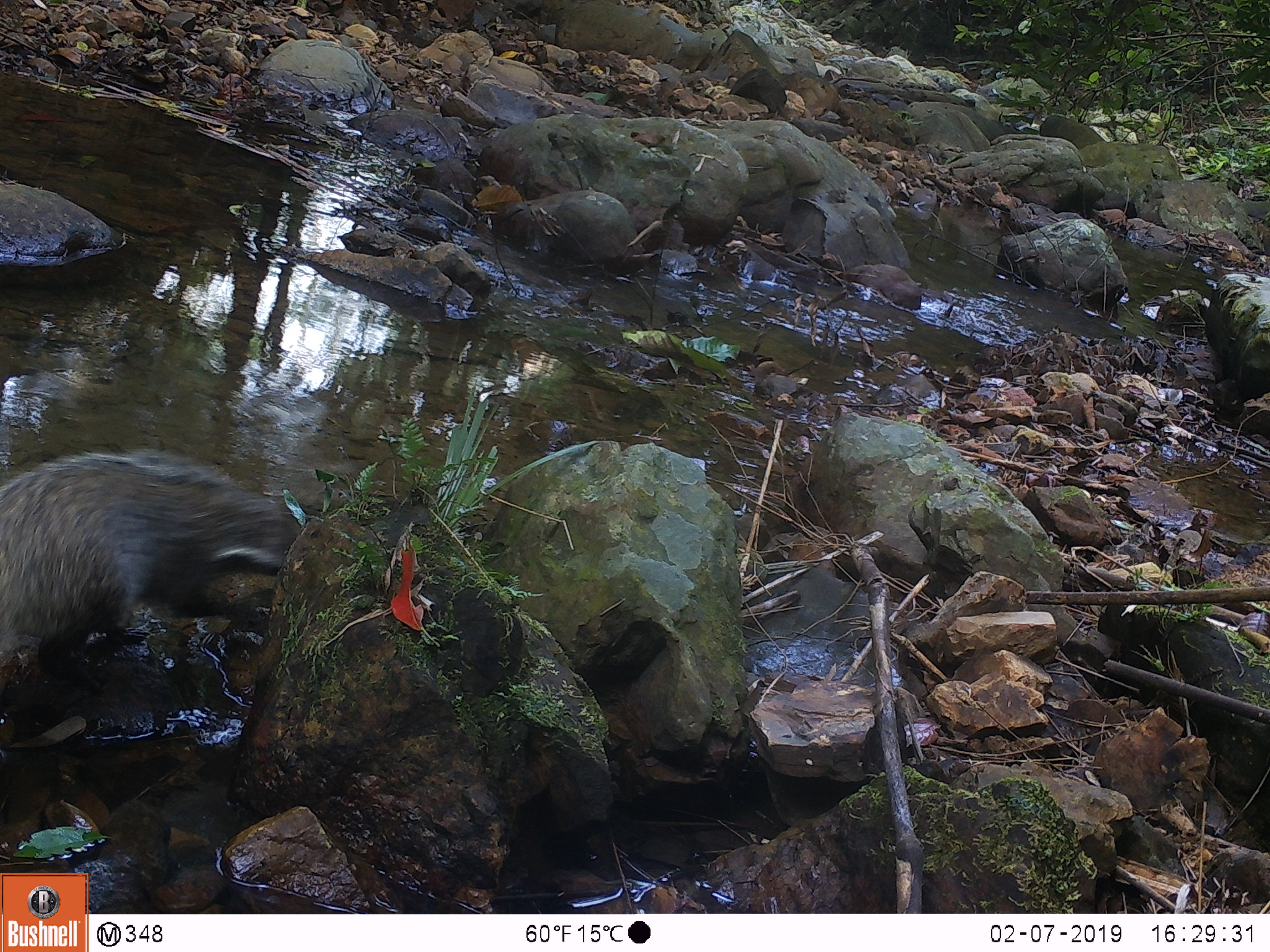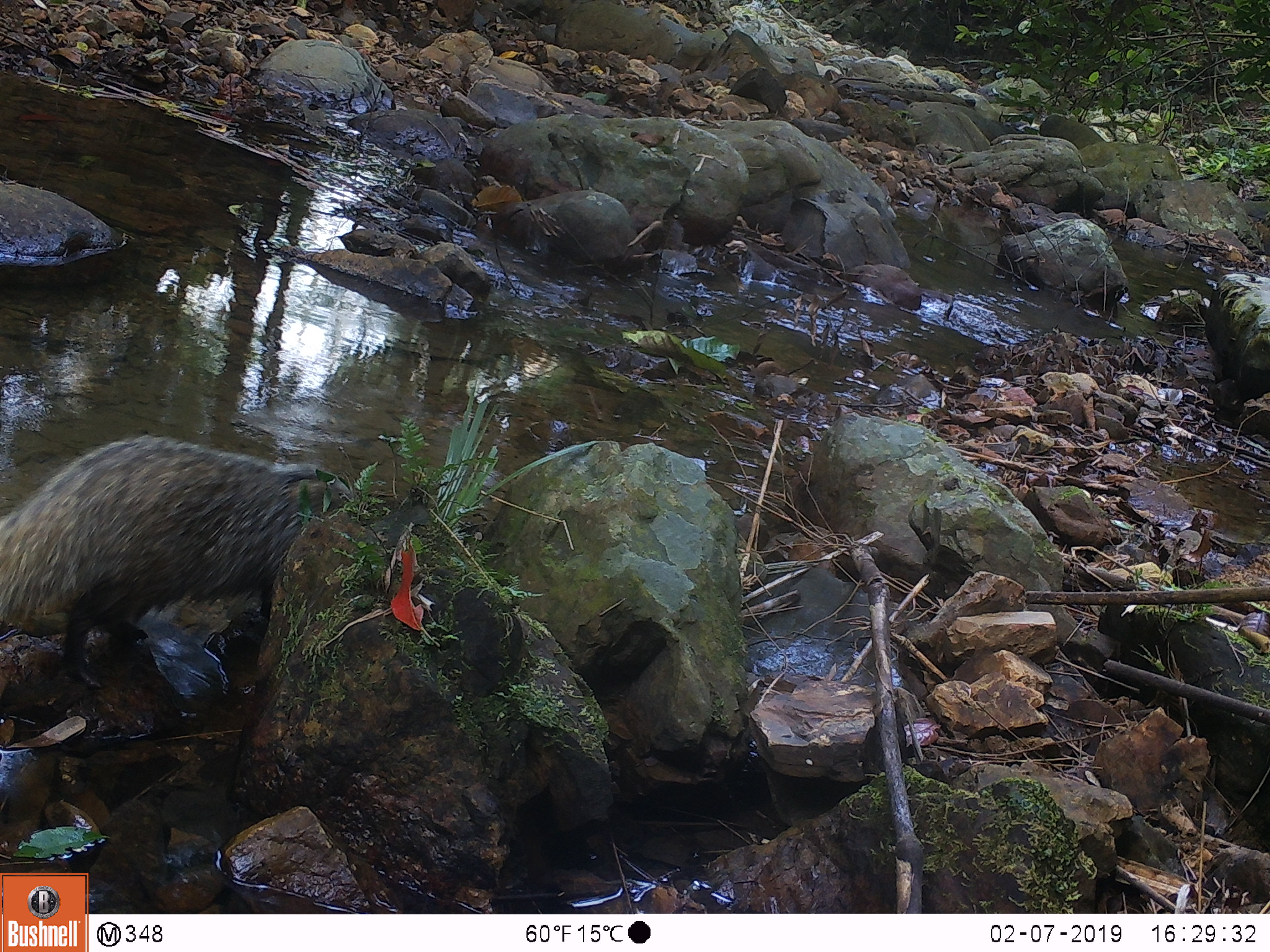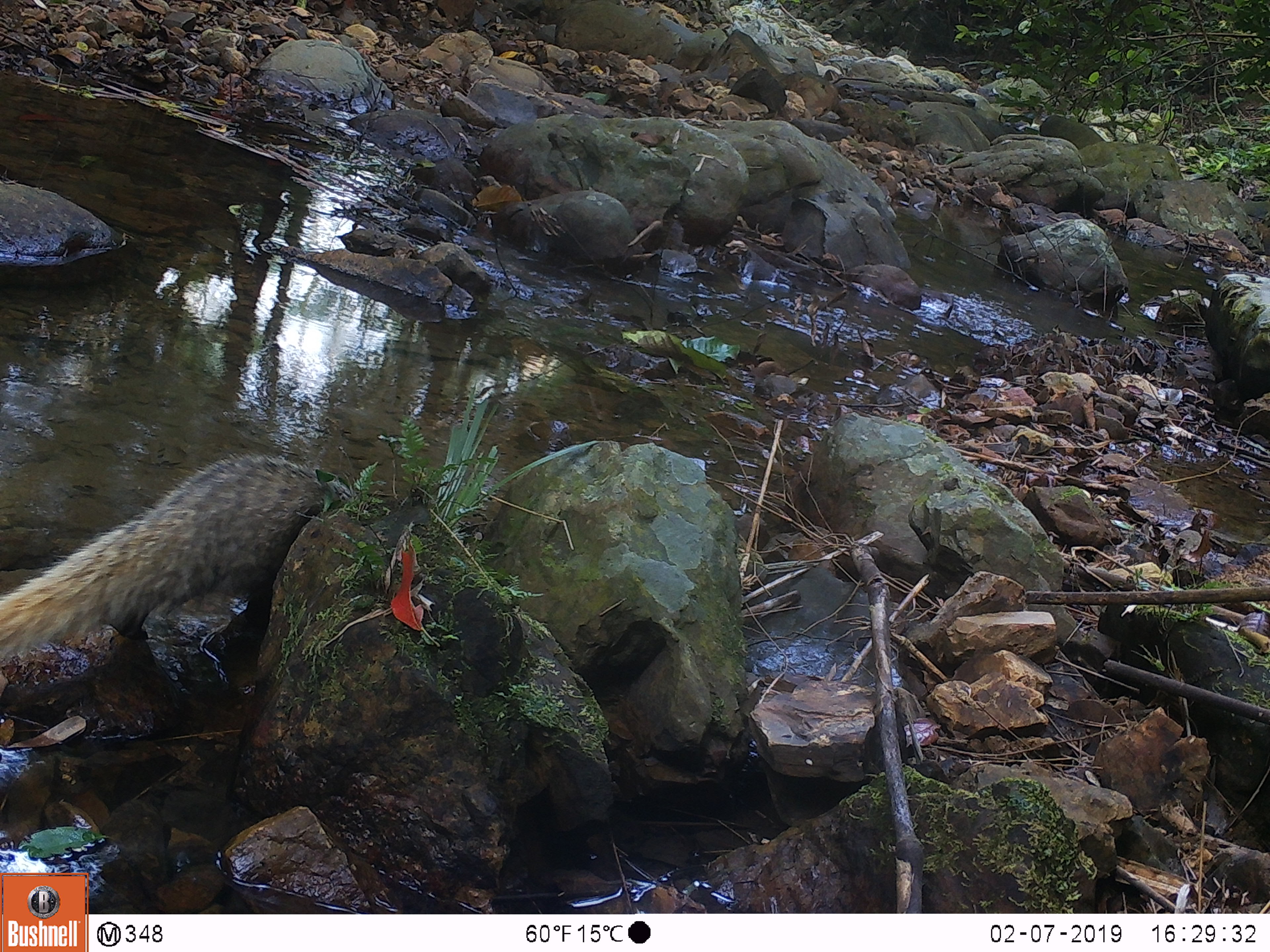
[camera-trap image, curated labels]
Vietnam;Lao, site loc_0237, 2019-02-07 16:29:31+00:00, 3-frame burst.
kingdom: Animalia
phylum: Chordata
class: Mammalia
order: Carnivora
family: Herpestidae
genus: Urva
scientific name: Urva urva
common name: crab-eating mongoose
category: crab eating mongoose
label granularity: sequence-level